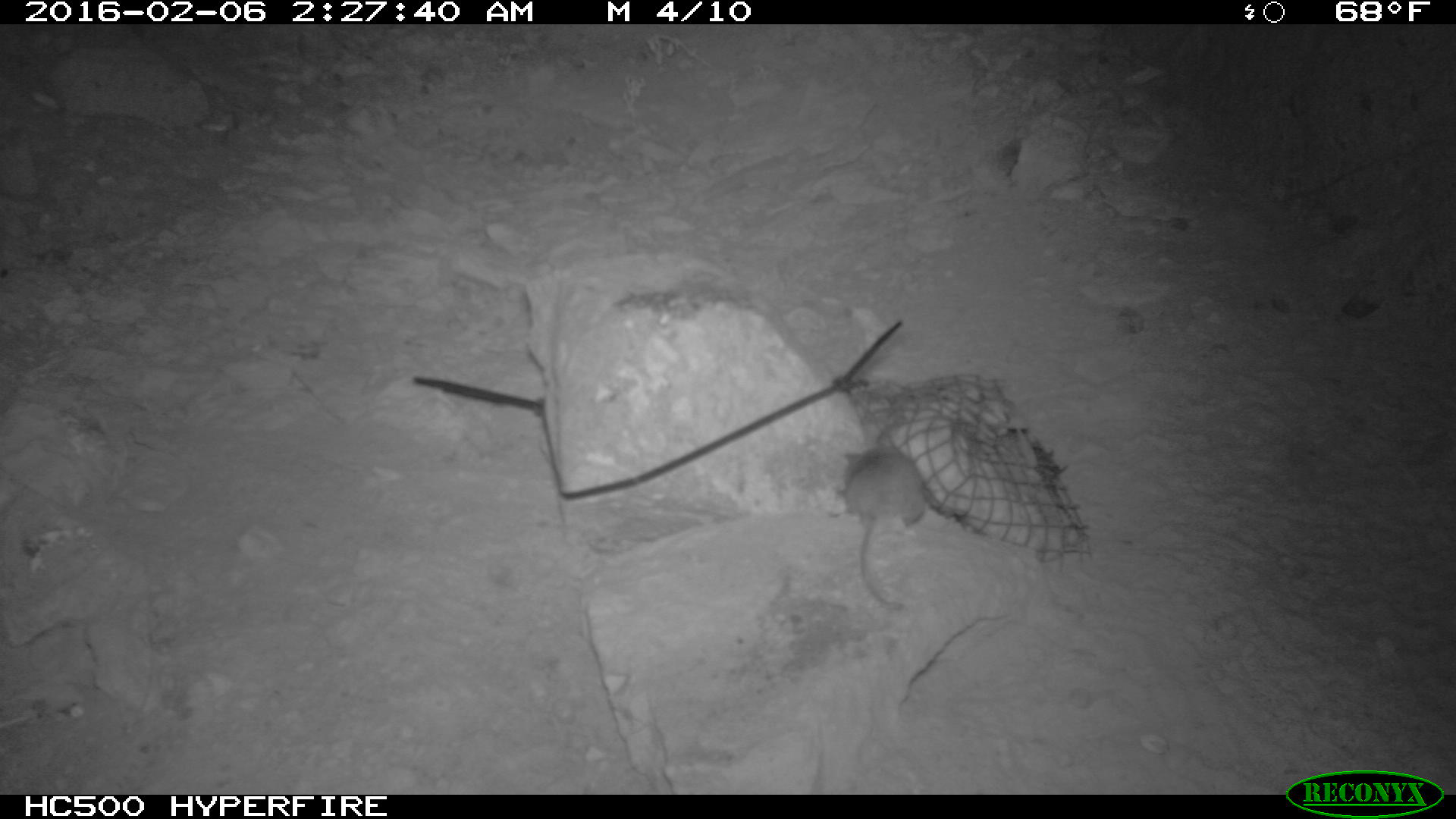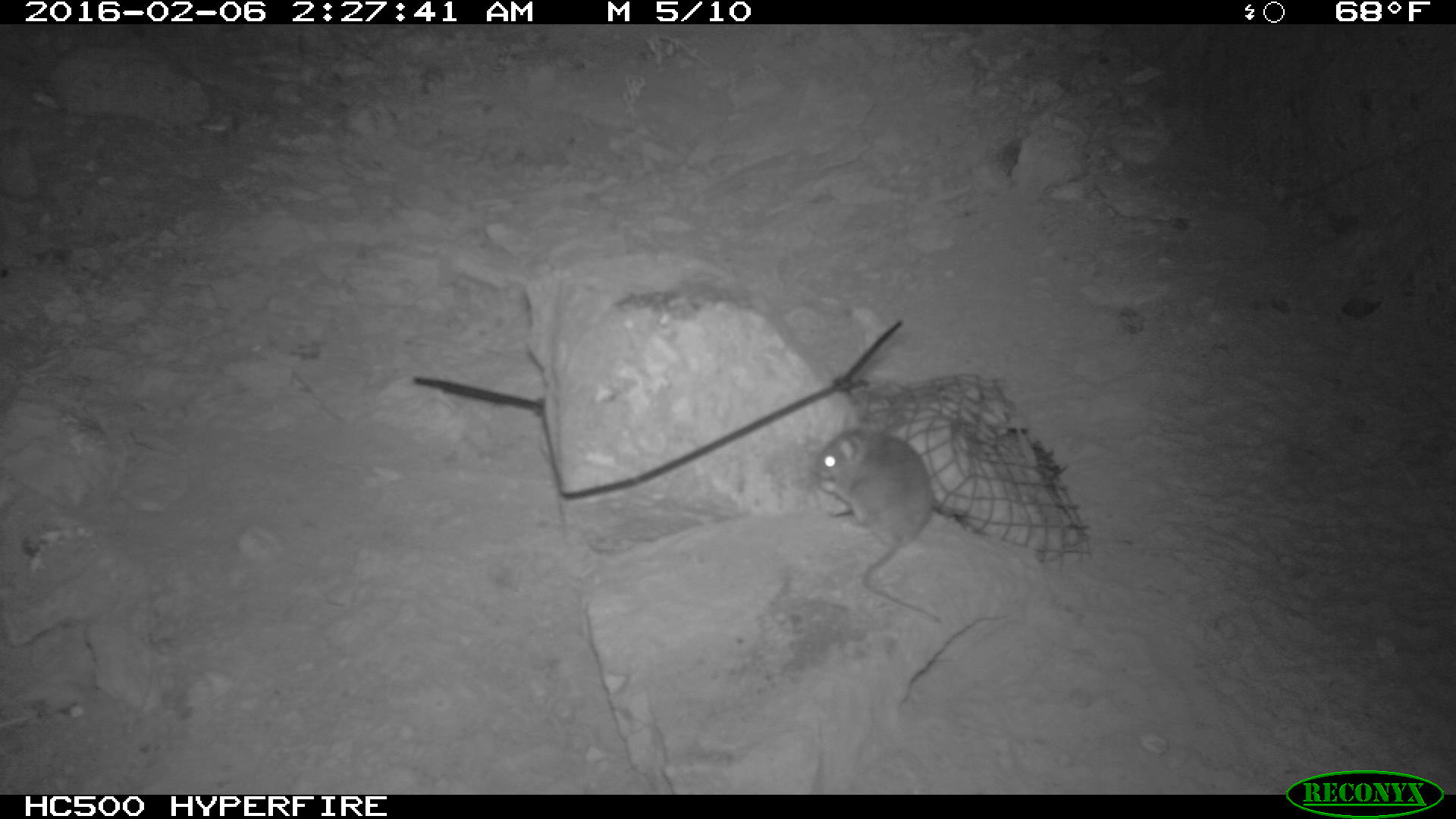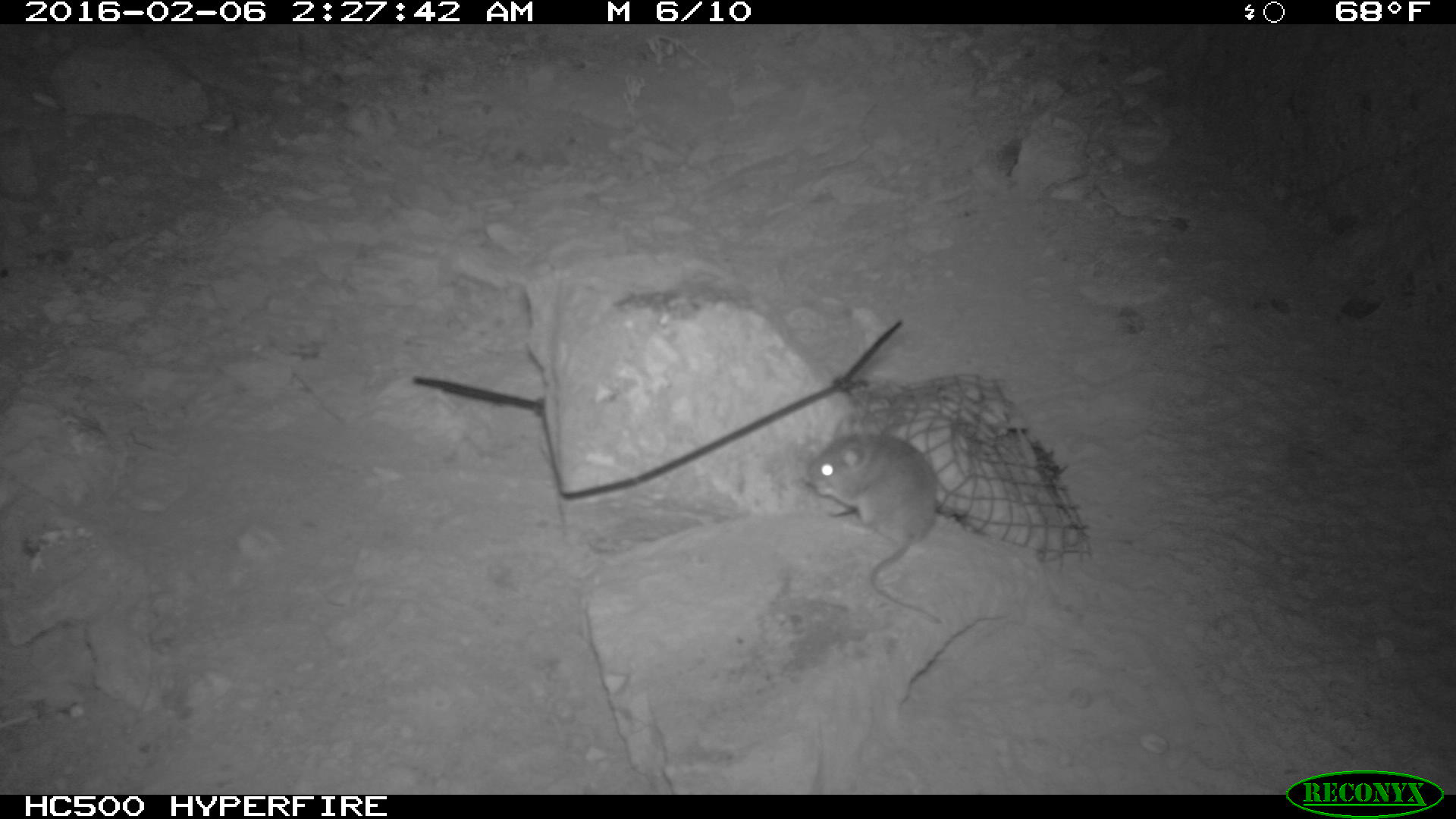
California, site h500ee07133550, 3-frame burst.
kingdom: Animalia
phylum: Chordata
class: Mammalia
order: Rodentia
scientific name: Rodentia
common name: rodent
Rodent (Rodentia).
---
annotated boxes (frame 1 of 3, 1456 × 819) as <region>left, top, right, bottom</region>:
rodent: <region>831, 428, 928, 610</region>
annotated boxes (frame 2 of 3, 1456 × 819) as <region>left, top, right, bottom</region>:
rodent: <region>812, 426, 944, 623</region>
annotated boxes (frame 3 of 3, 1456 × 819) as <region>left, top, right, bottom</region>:
rodent: <region>806, 413, 940, 619</region>